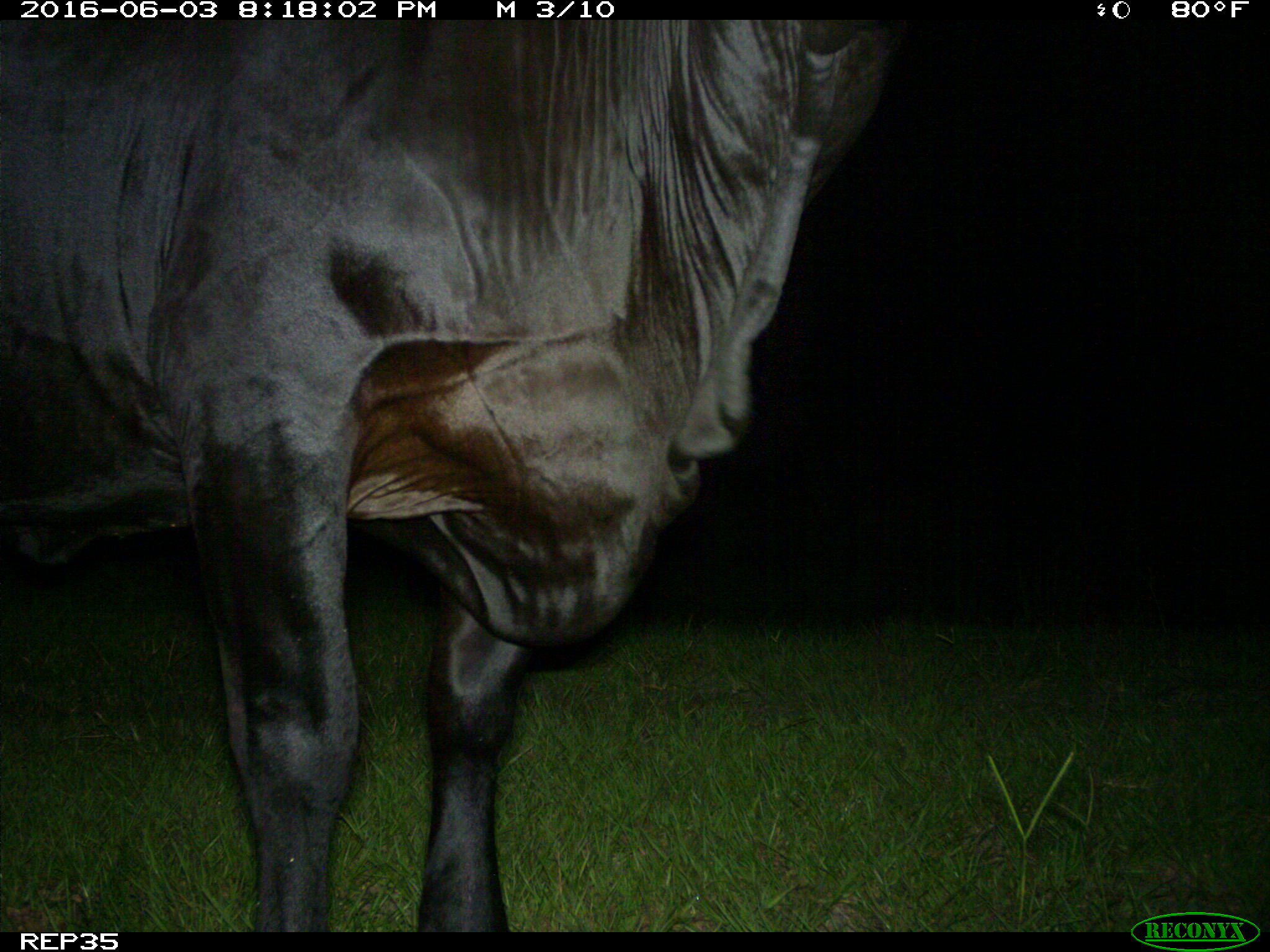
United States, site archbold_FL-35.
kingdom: Animalia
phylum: Chordata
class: Mammalia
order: Artiodactyla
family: Bovidae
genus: Bos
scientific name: Bos taurus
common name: domestic cow